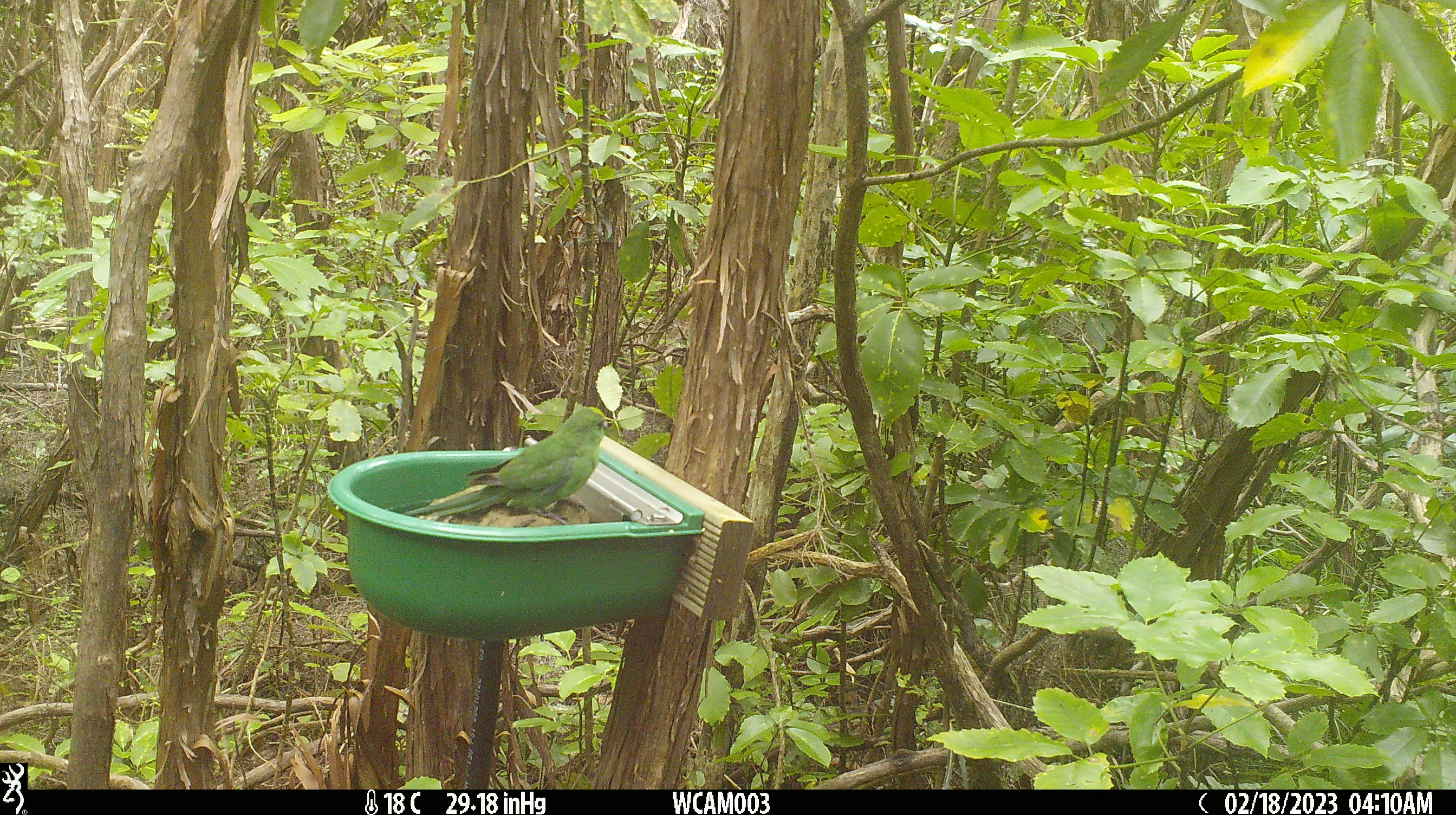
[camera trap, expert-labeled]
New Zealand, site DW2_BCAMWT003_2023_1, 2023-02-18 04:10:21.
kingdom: Animalia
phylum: Chordata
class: Aves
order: Psittaciformes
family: Psittaculidae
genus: Cyanoramphus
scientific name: Cyanoramphus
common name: parakeet